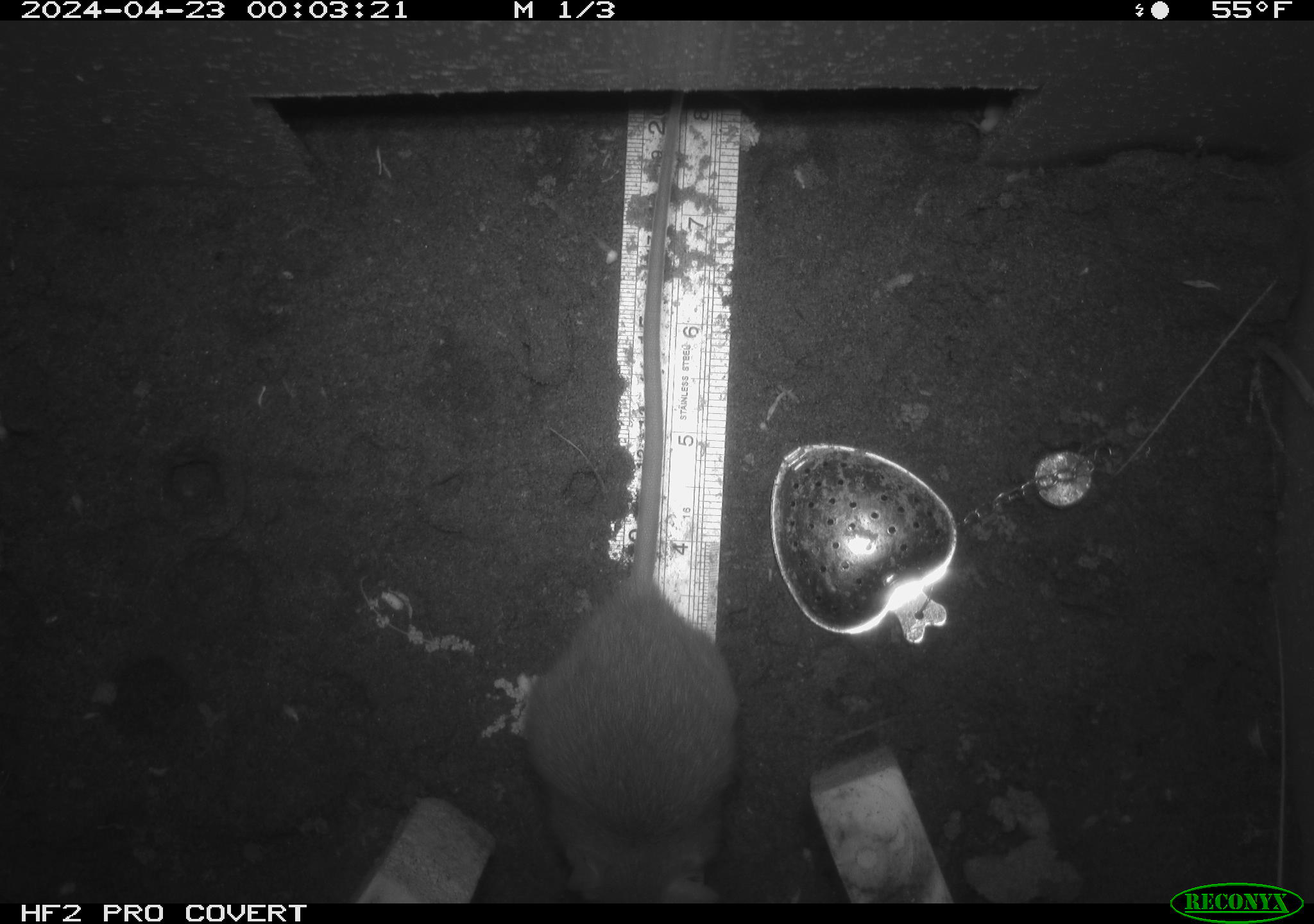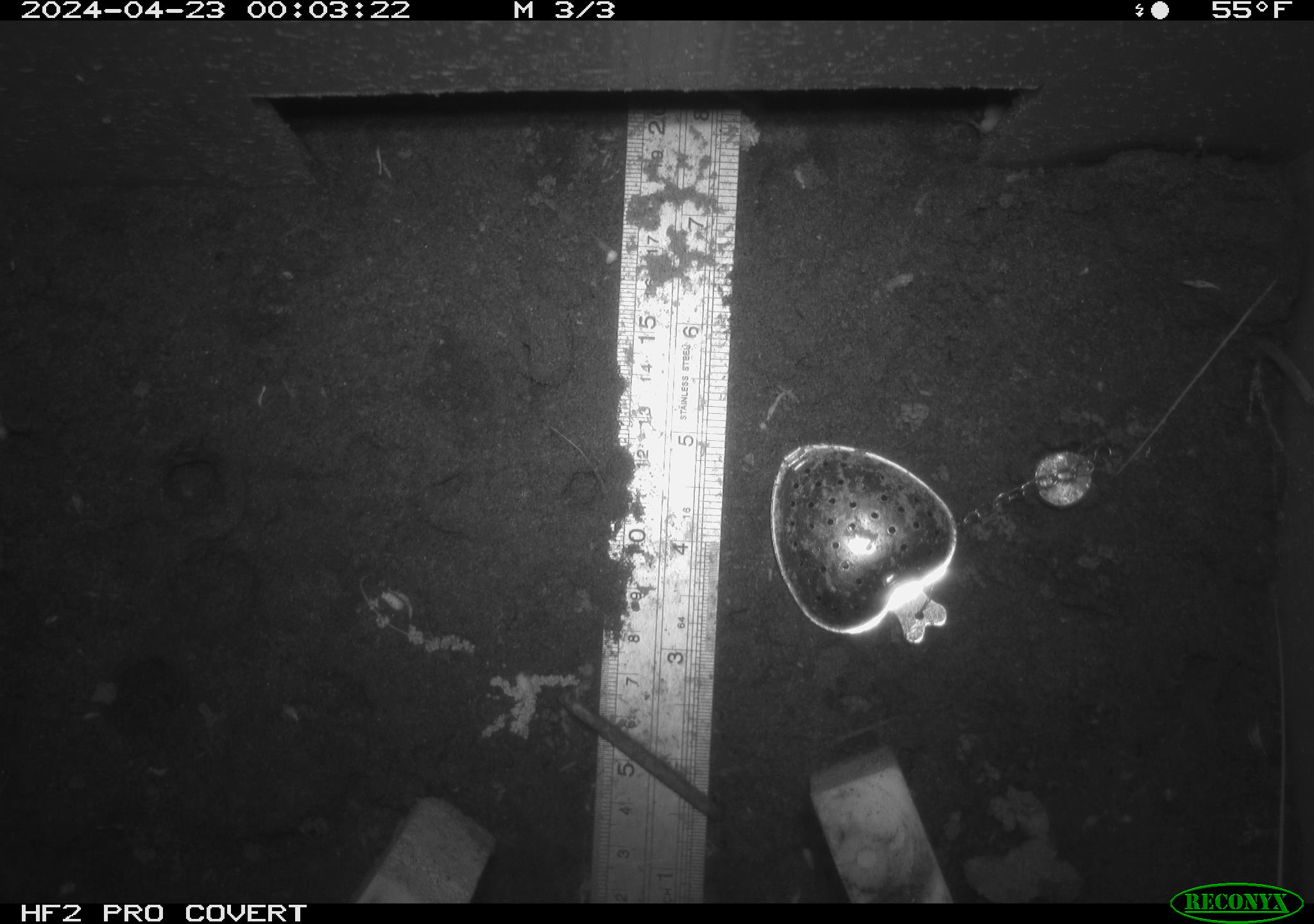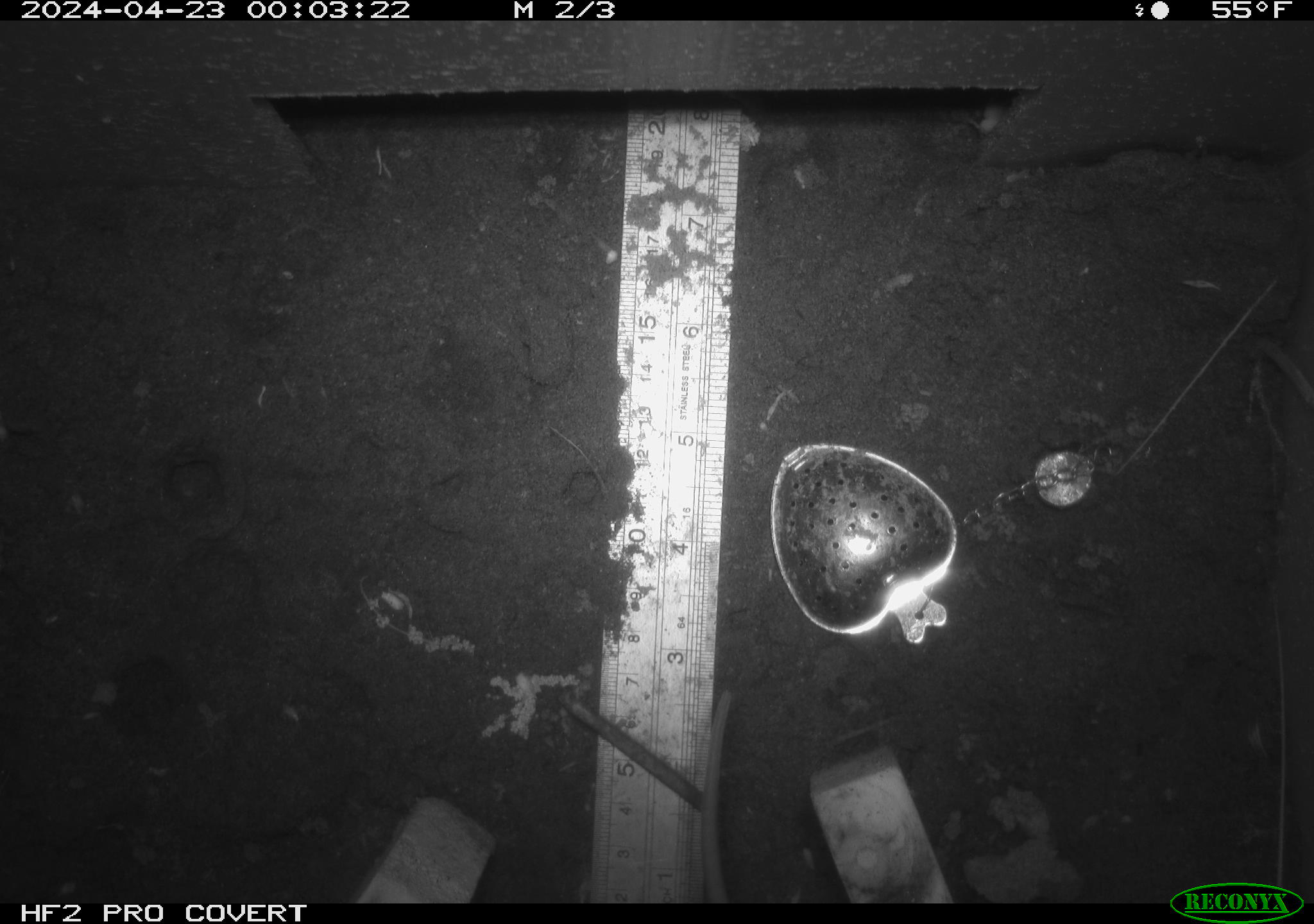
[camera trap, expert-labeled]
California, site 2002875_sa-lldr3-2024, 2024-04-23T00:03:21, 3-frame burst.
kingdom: Animalia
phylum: Chordata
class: Mammalia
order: Rodentia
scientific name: Rodentia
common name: rodent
Rodent (Rodentia).